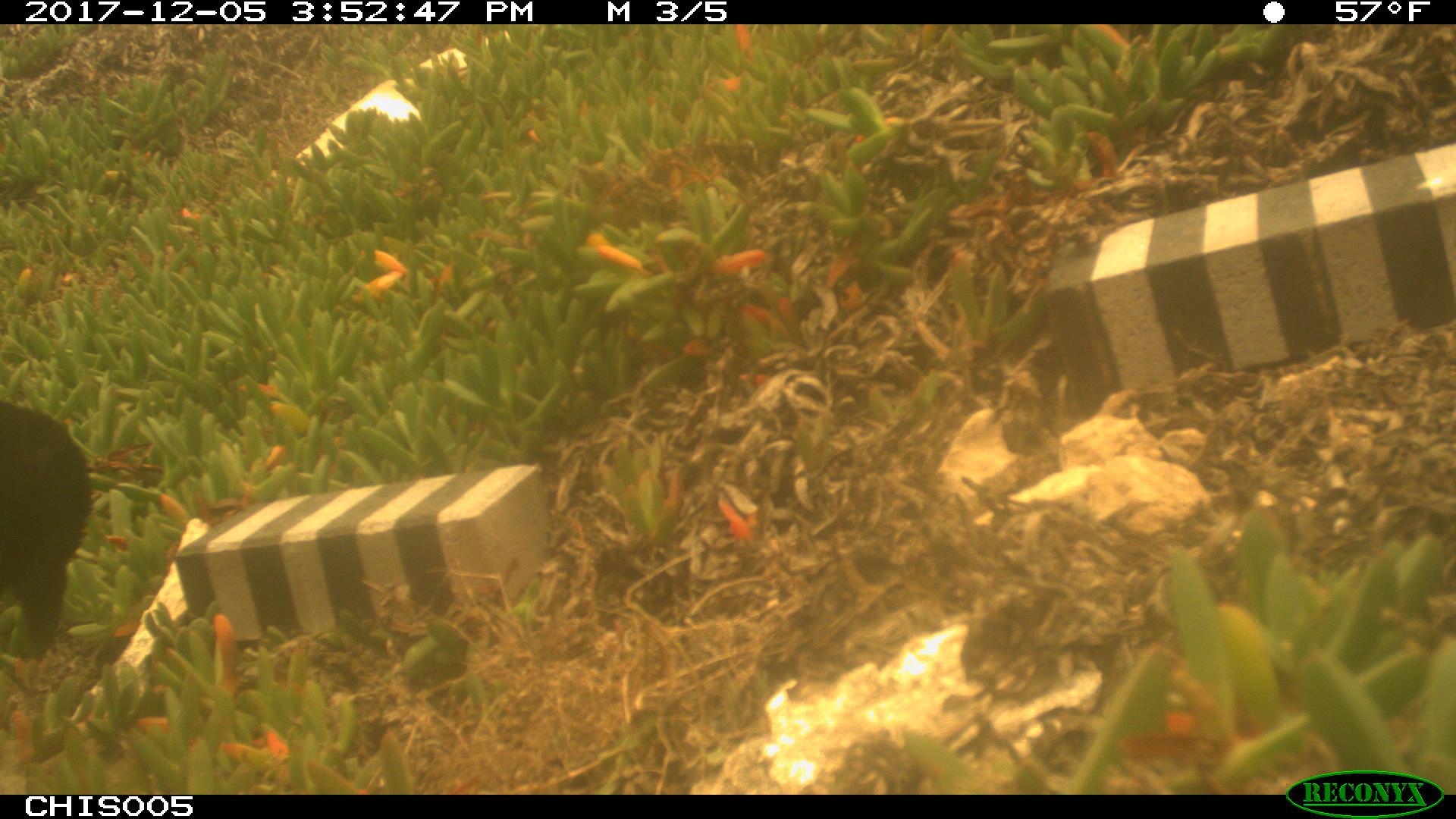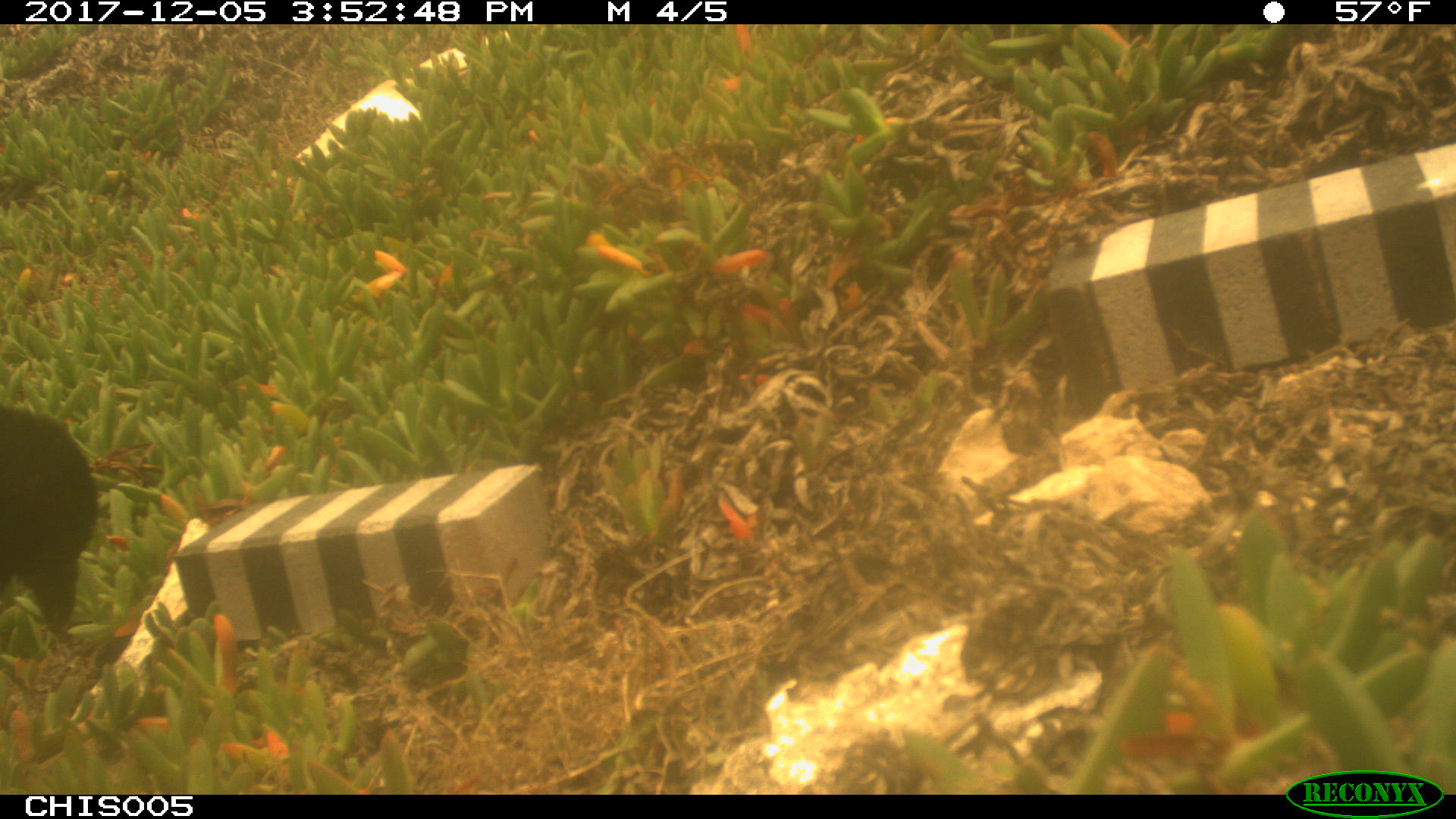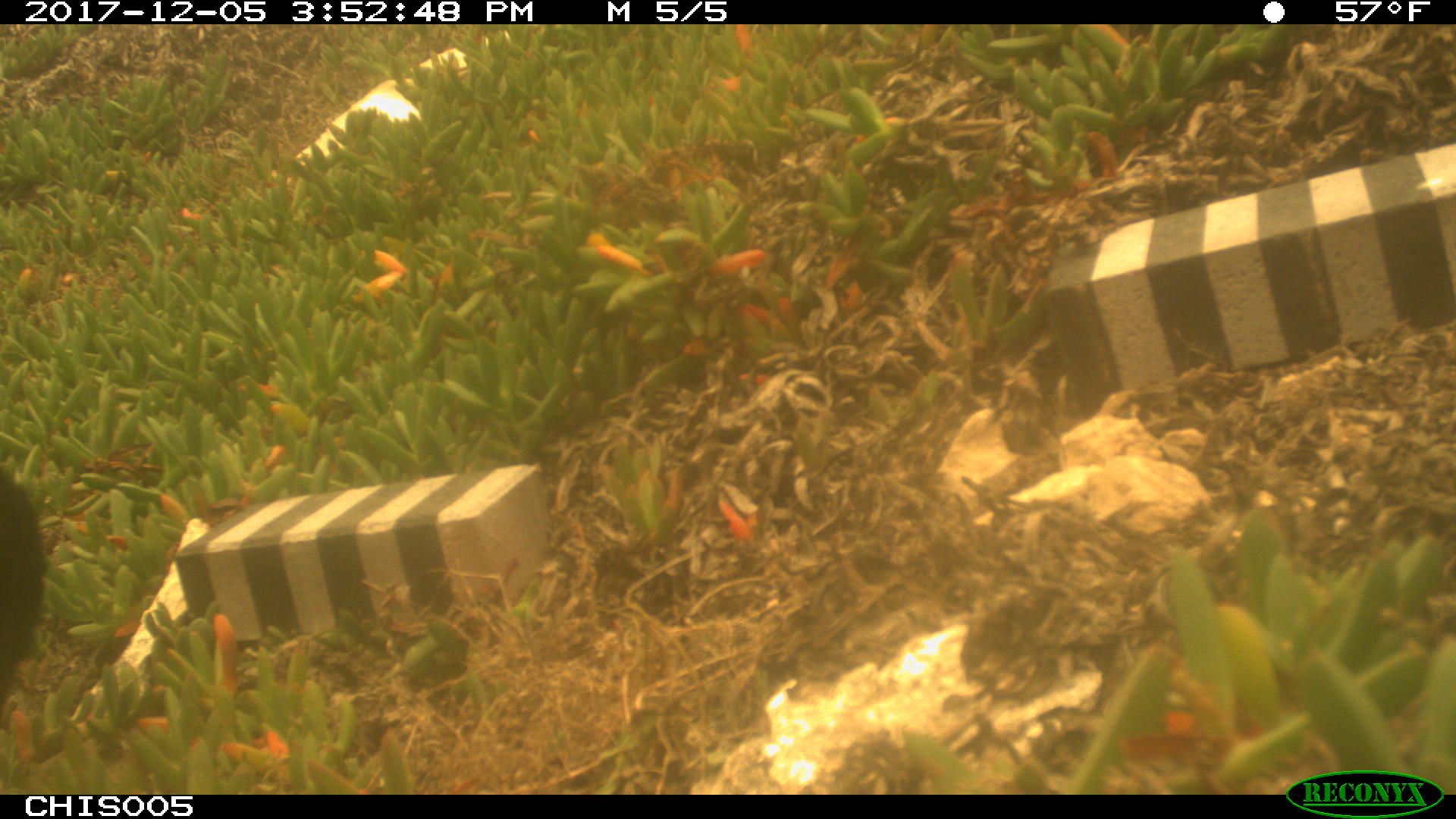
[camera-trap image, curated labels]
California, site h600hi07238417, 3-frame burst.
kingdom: Animalia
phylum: Chordata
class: Aves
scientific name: Aves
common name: bird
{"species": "bird (Aves)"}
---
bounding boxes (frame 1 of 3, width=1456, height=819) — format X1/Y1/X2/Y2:
bird: 0/401/92/652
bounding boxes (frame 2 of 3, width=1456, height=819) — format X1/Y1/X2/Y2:
bird: 0/405/98/628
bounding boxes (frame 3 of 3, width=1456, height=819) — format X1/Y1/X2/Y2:
bird: 0/469/40/676